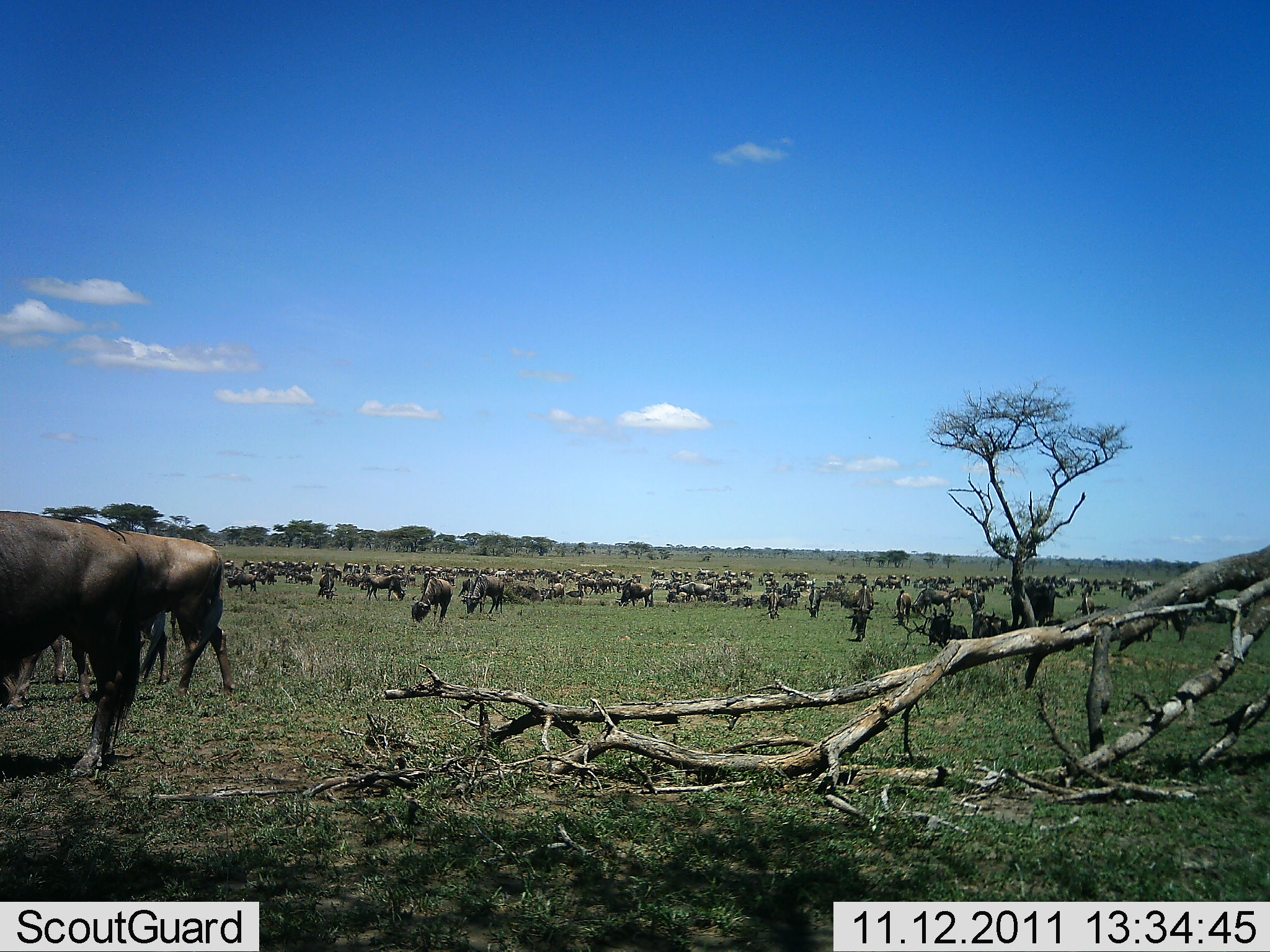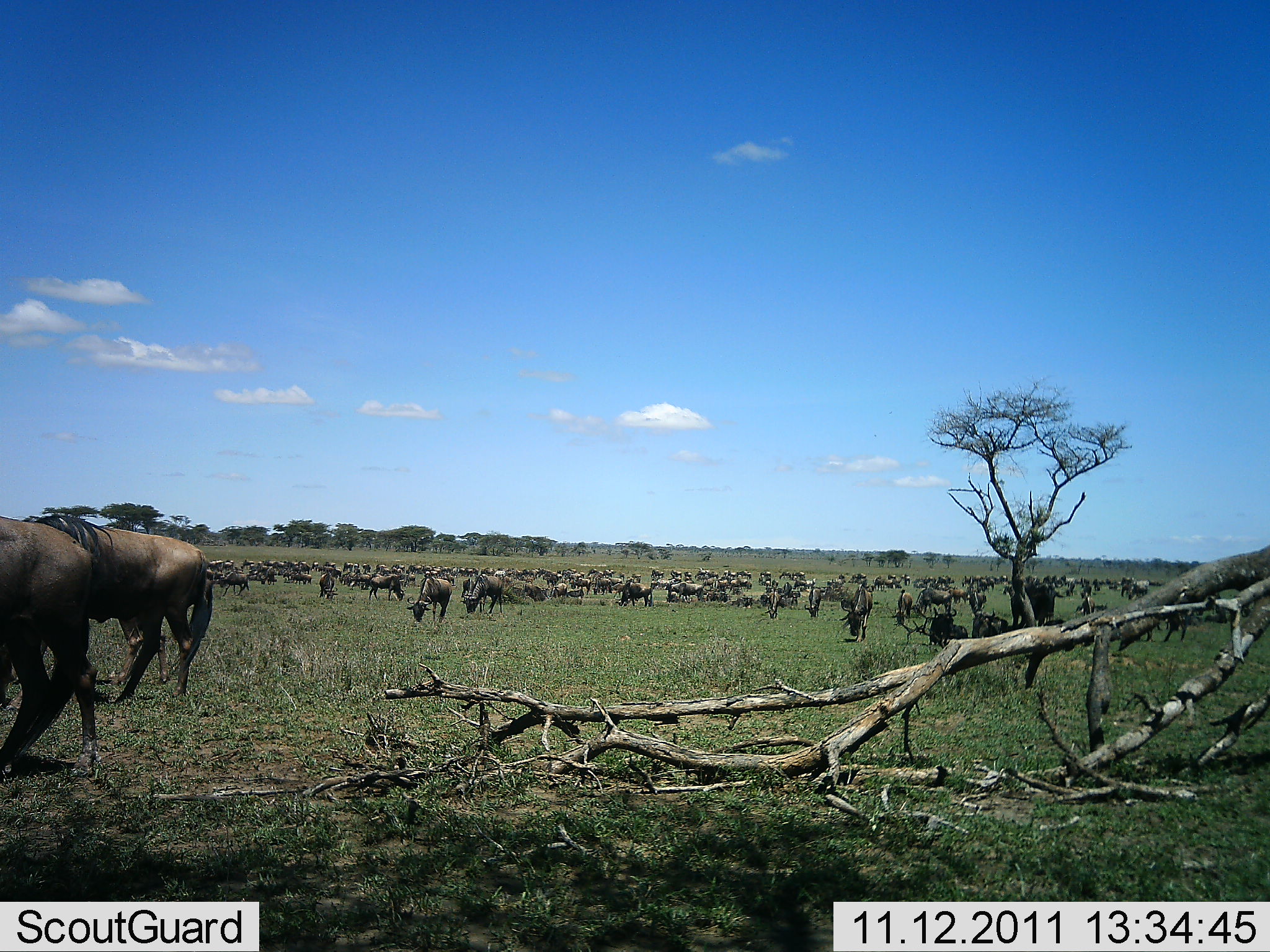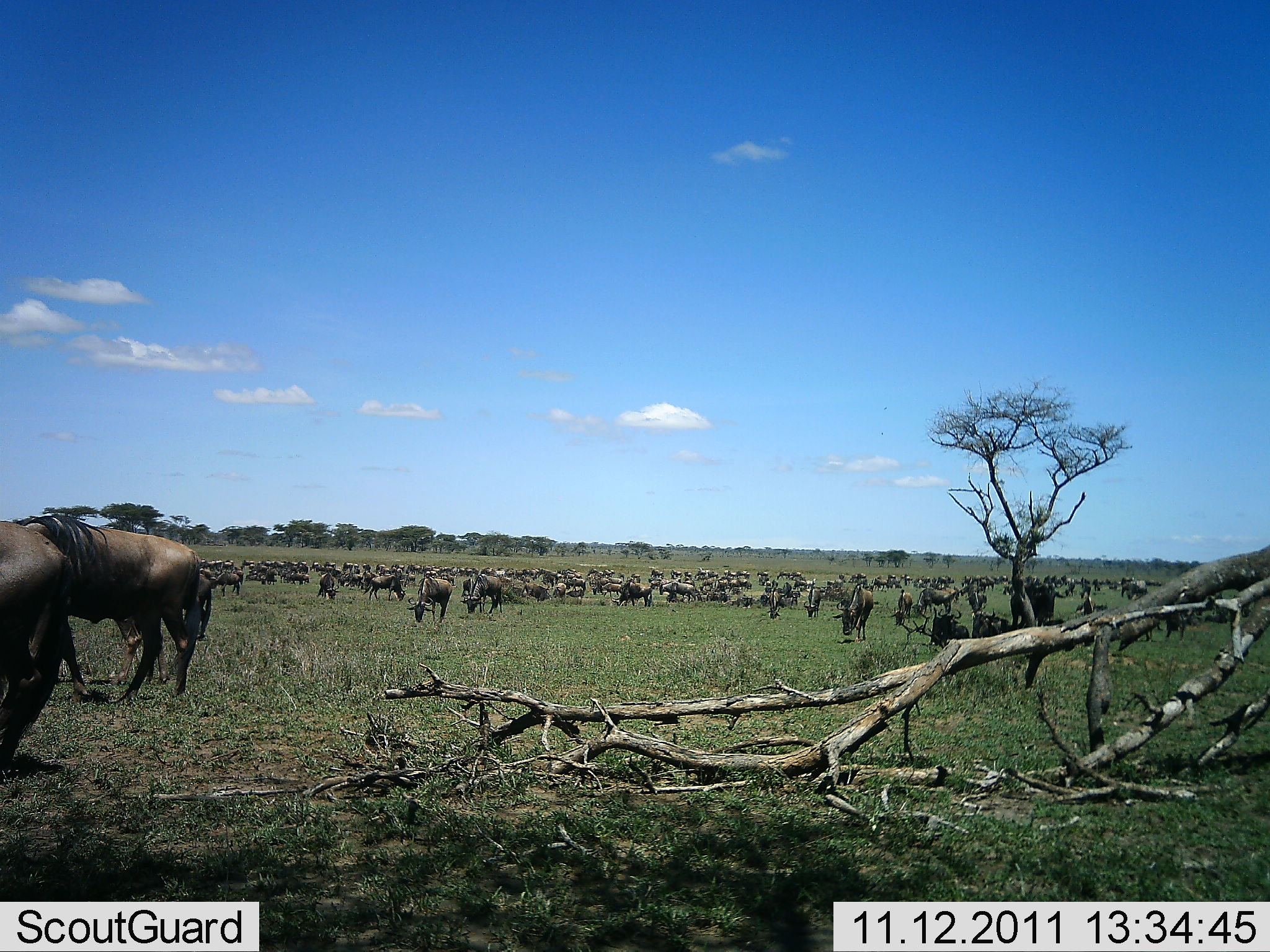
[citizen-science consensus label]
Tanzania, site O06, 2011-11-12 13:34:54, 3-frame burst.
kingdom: Animalia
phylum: Chordata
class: Mammalia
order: Artiodactyla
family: Bovidae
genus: Connochaetes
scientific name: Connochaetes taurinus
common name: blue wildebeest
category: wildebeest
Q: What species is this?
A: Wildebeest (blue wildebeest) (Connochaetes taurinus).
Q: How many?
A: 51+.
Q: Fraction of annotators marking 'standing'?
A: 36%.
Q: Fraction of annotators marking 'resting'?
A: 21%.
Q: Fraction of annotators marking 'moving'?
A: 14%.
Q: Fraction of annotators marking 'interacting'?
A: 0%.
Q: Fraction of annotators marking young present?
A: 0%.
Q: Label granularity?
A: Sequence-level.